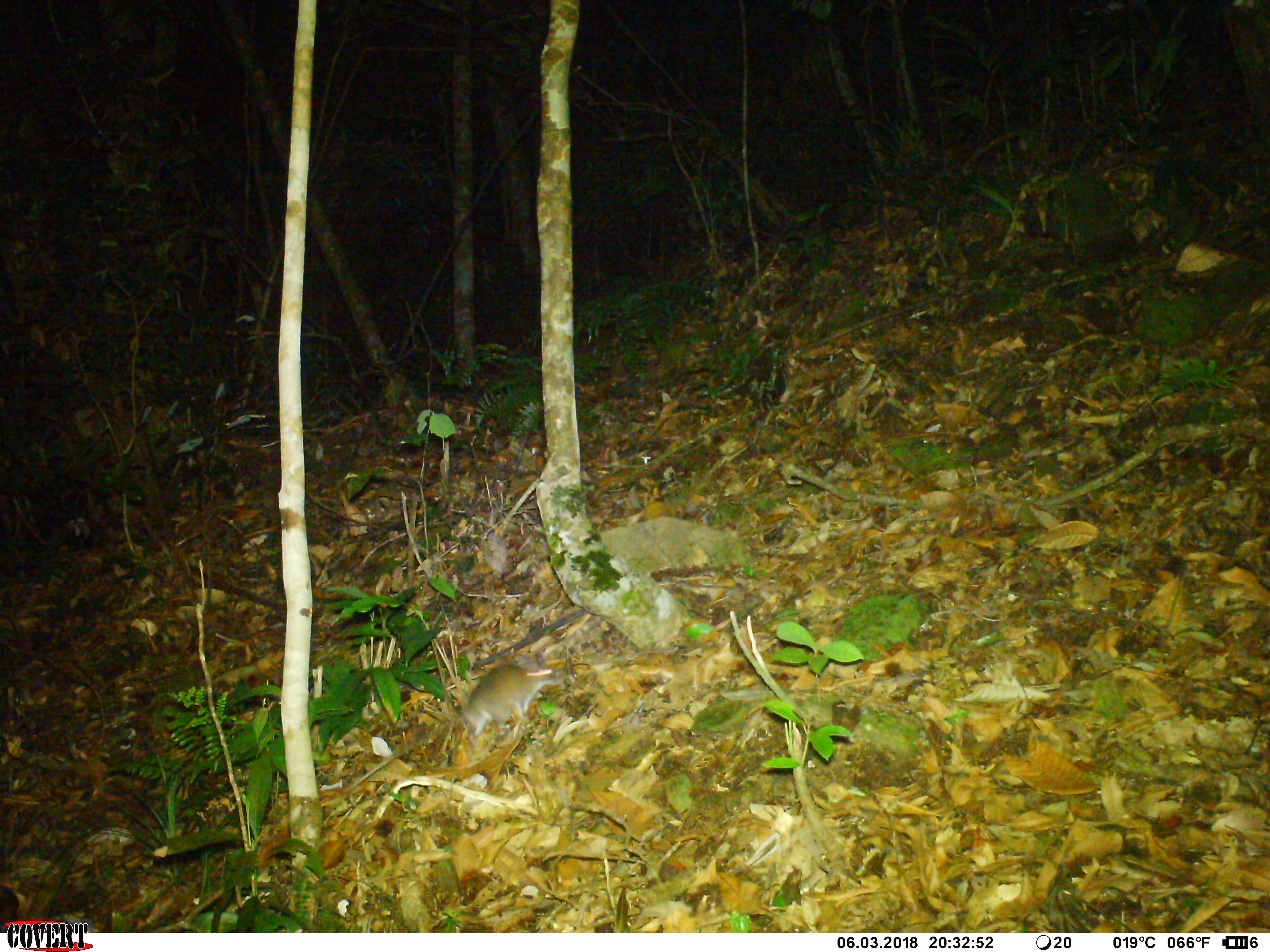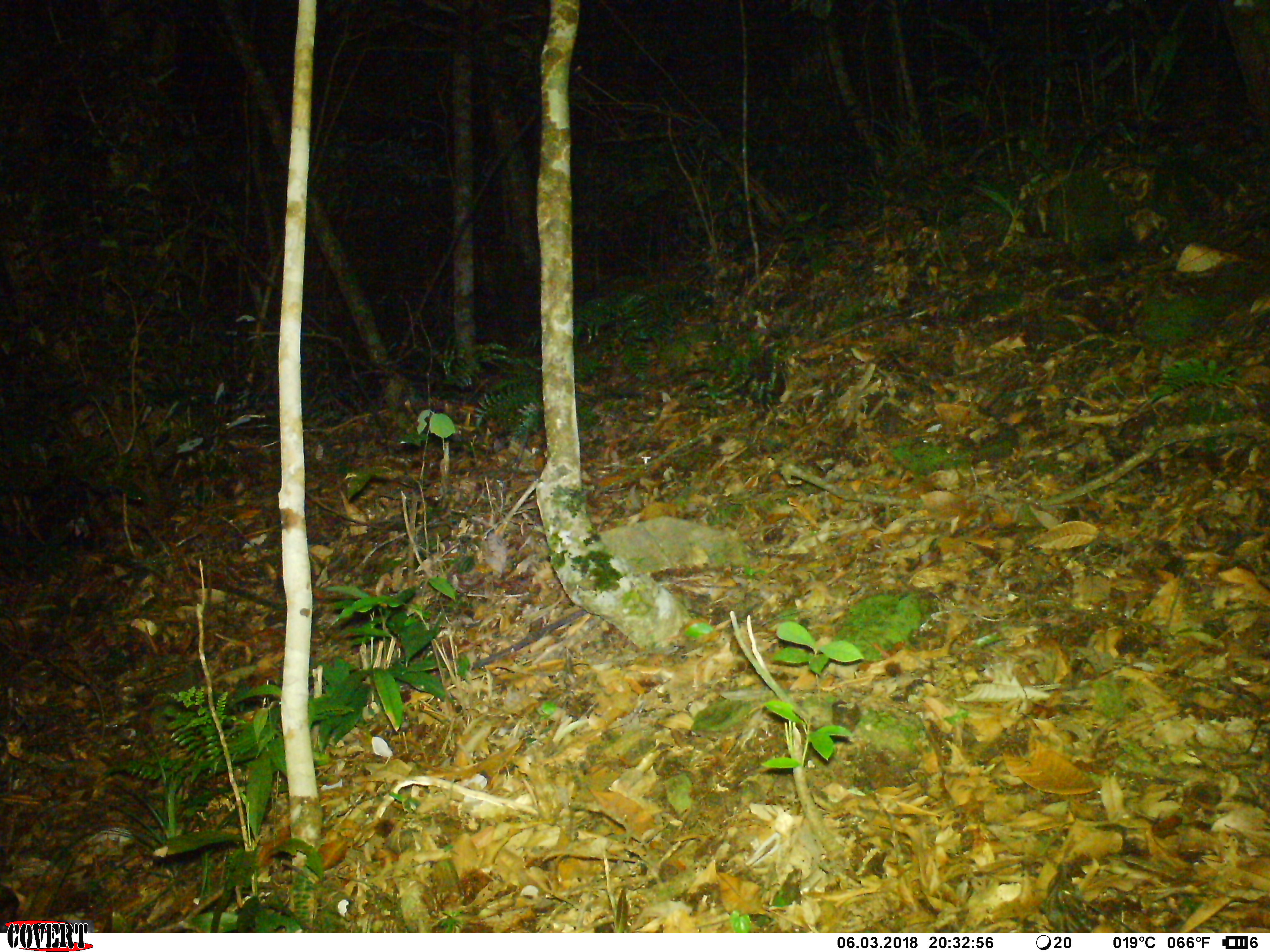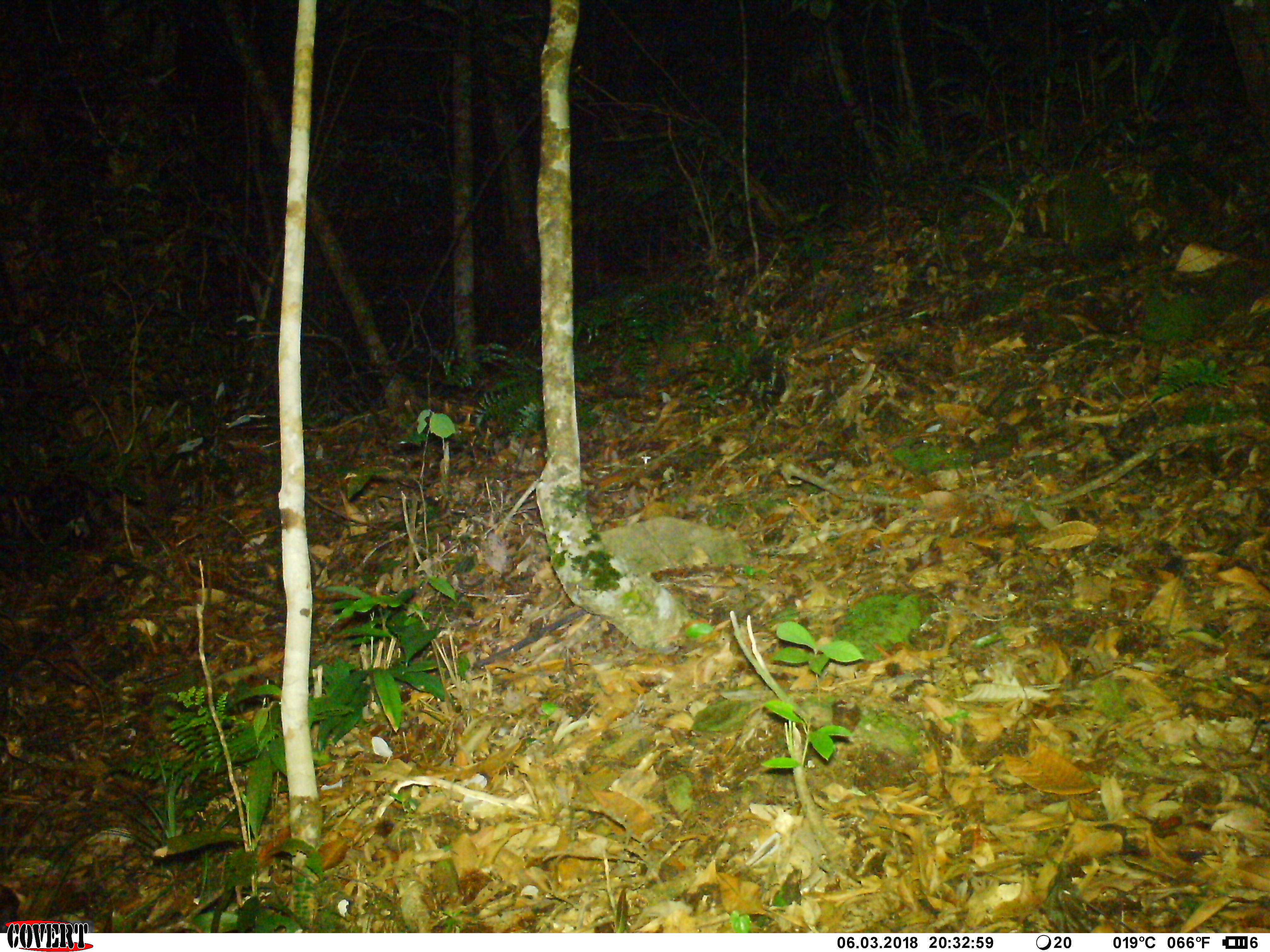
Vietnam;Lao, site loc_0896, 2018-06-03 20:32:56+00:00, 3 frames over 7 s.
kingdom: Animalia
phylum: Chordata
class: Mammalia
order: Rodentia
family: Muridae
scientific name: Muridae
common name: old-world mice and rats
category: unidentified murid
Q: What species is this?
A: Unidentified murid (old-world mice and rats) (Muridae).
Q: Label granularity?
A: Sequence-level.